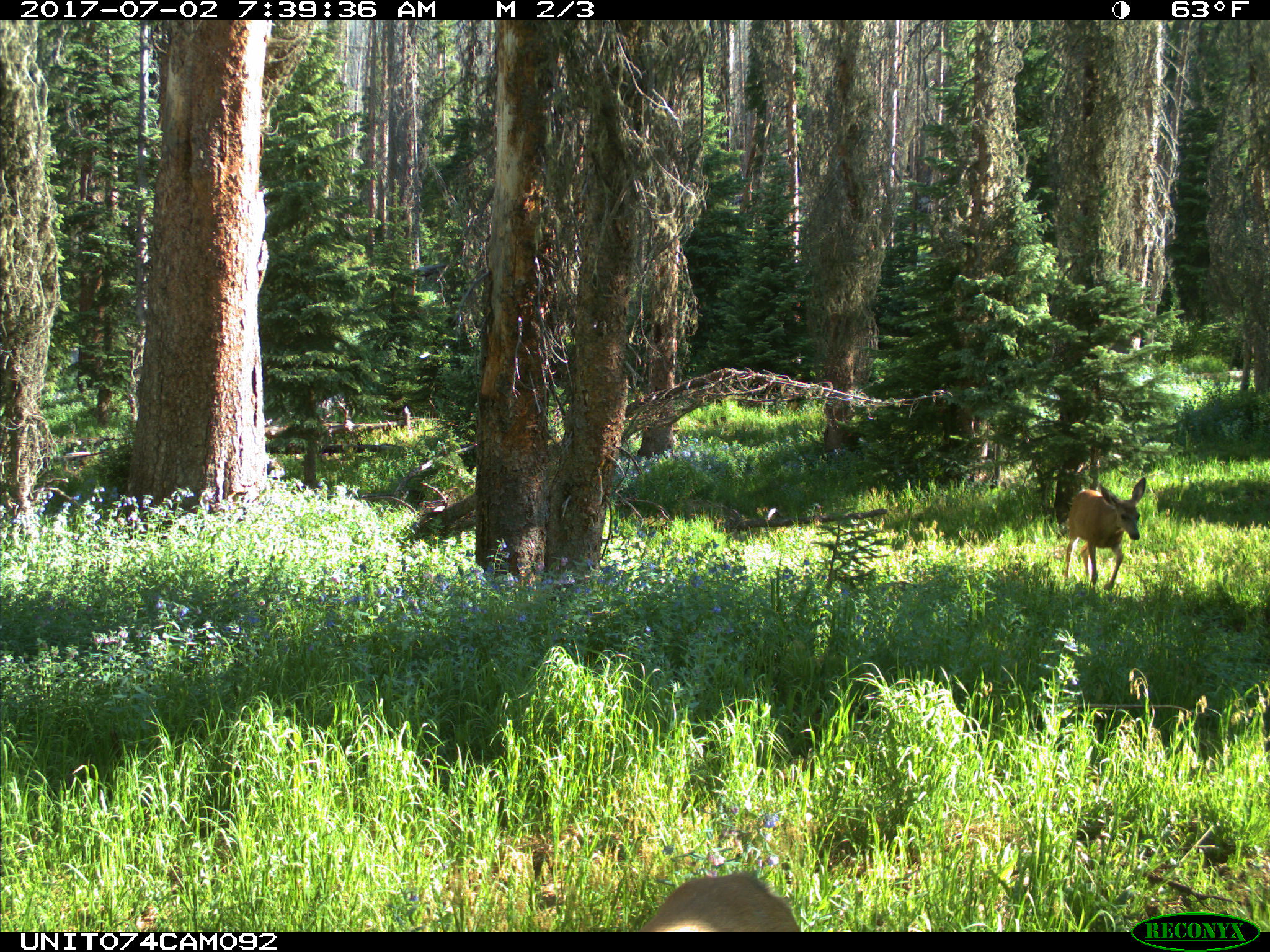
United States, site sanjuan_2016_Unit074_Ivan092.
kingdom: Animalia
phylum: Chordata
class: Mammalia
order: Artiodactyla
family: Cervidae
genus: Odocoileus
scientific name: Odocoileus hemionus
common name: mule deer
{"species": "Odocoileus hemionus (mule deer)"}